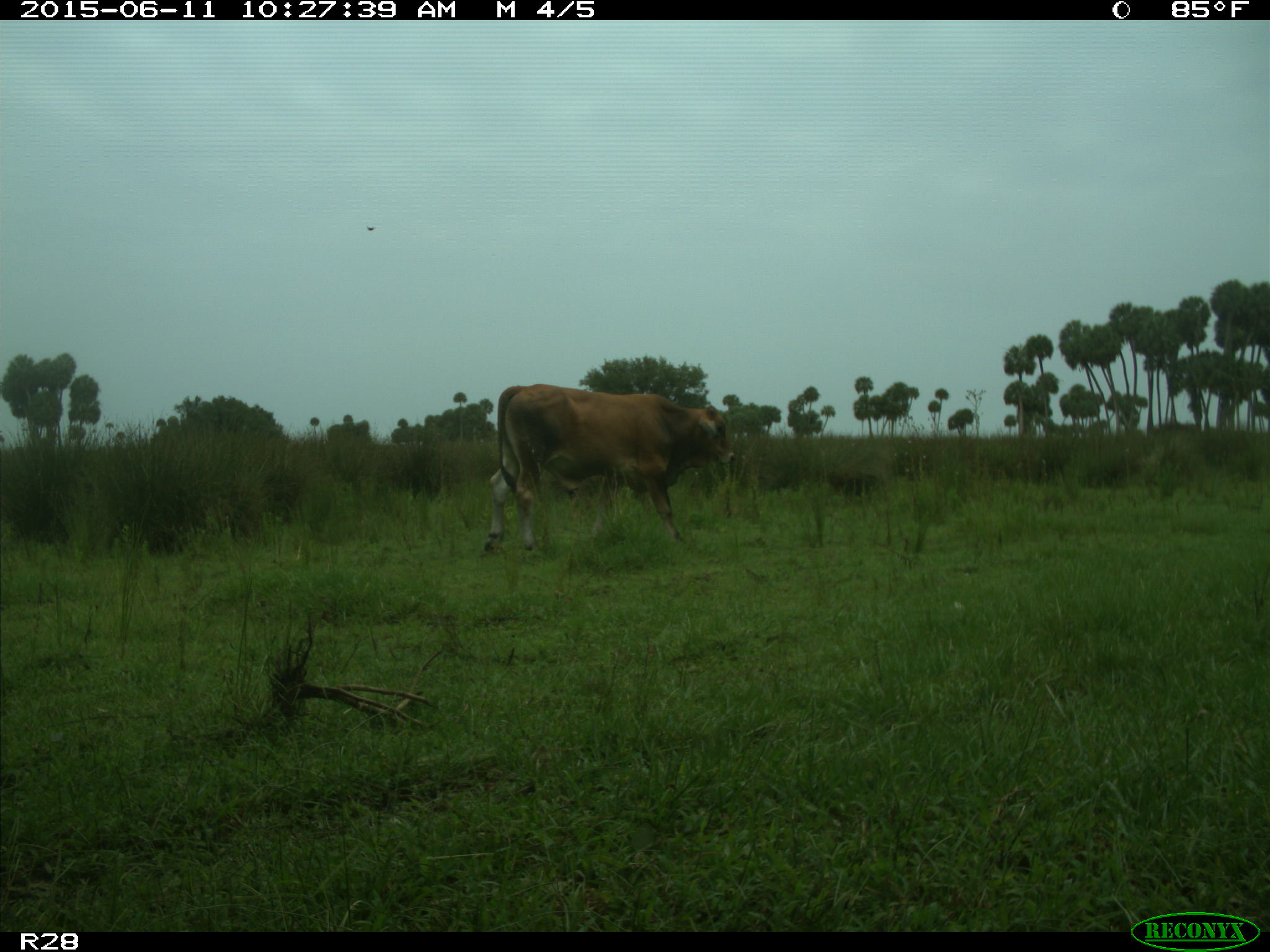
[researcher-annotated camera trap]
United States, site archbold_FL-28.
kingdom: Animalia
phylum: Chordata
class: Mammalia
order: Artiodactyla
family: Bovidae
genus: Bos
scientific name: Bos taurus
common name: domestic cow